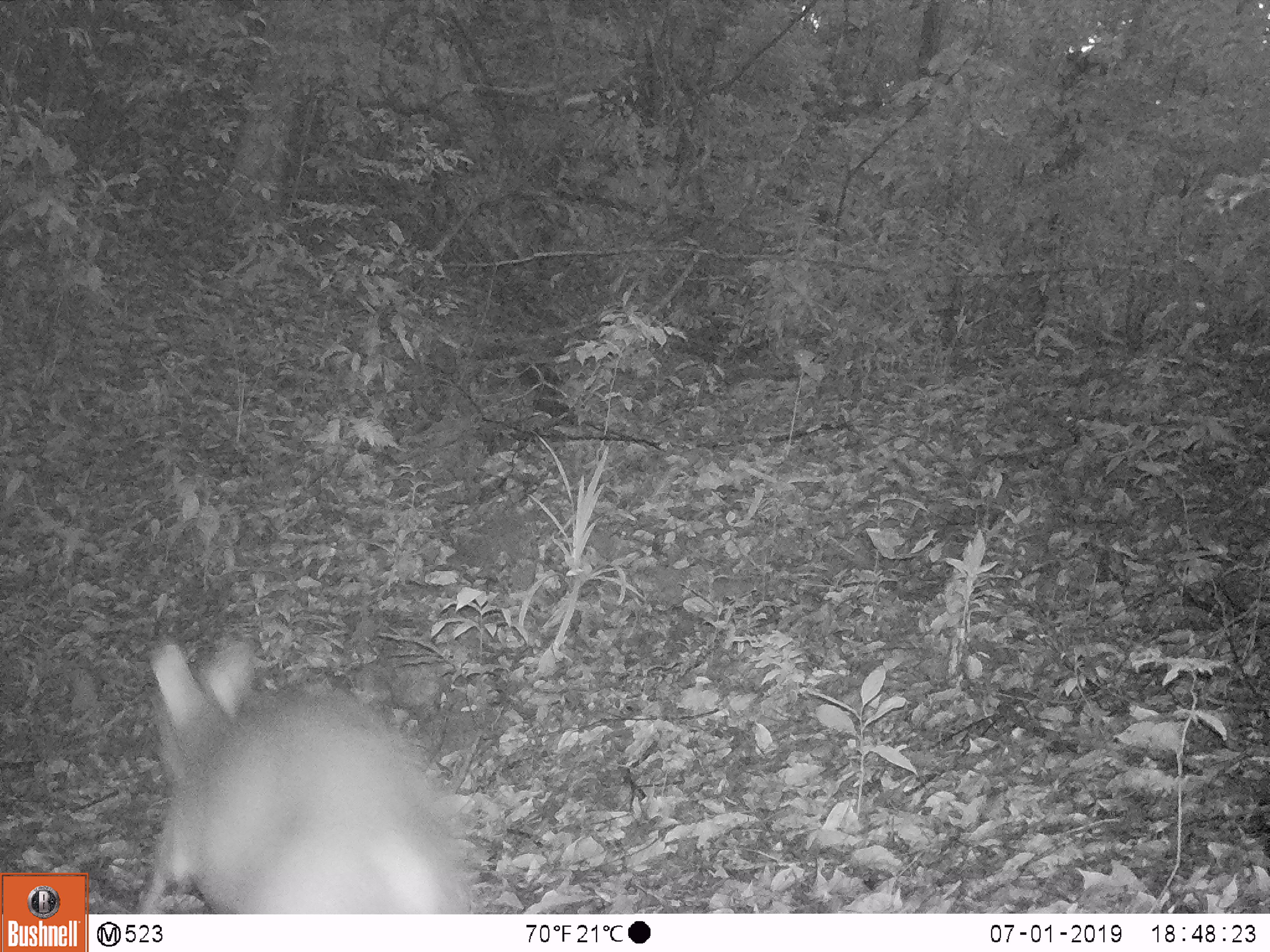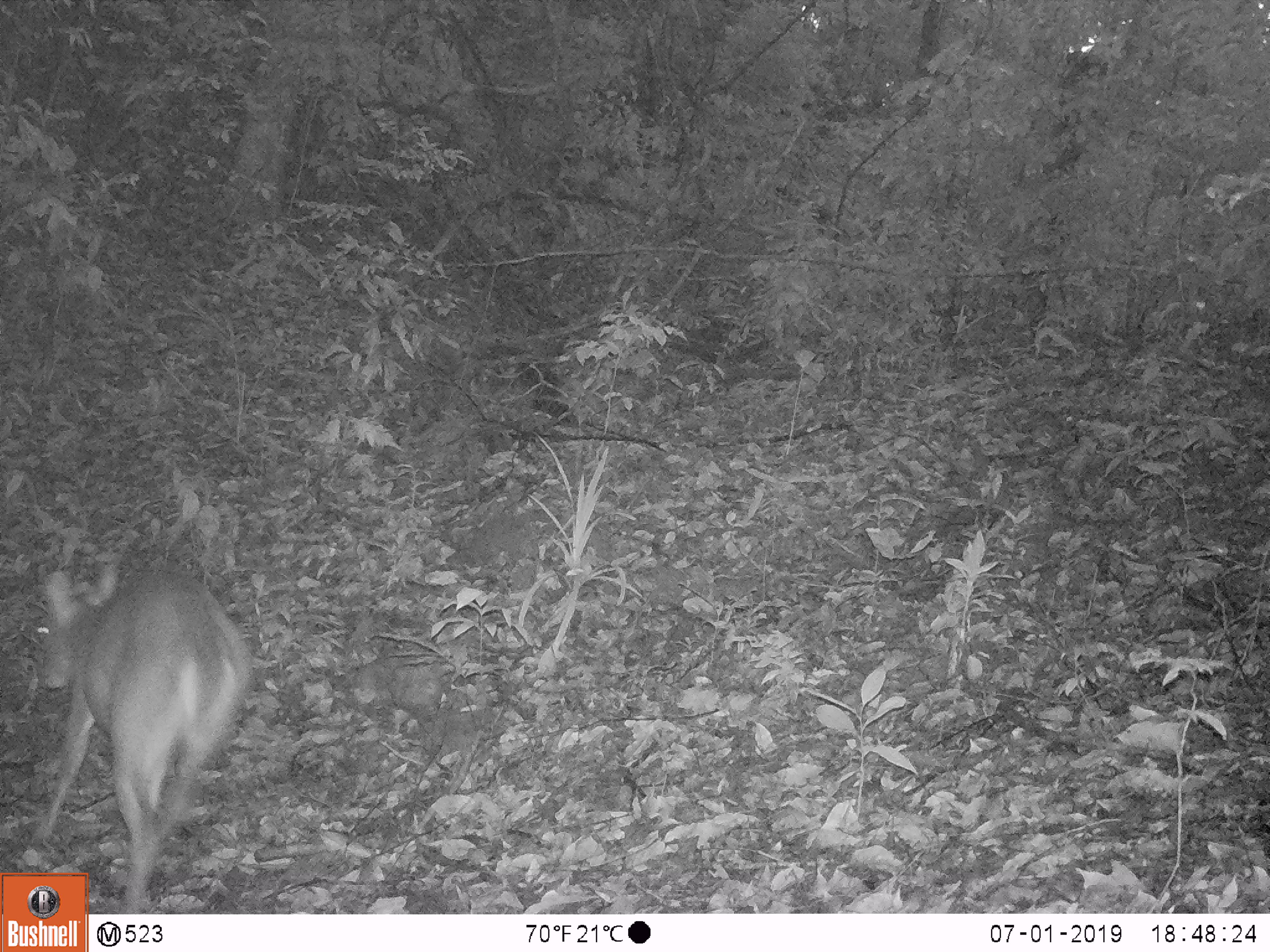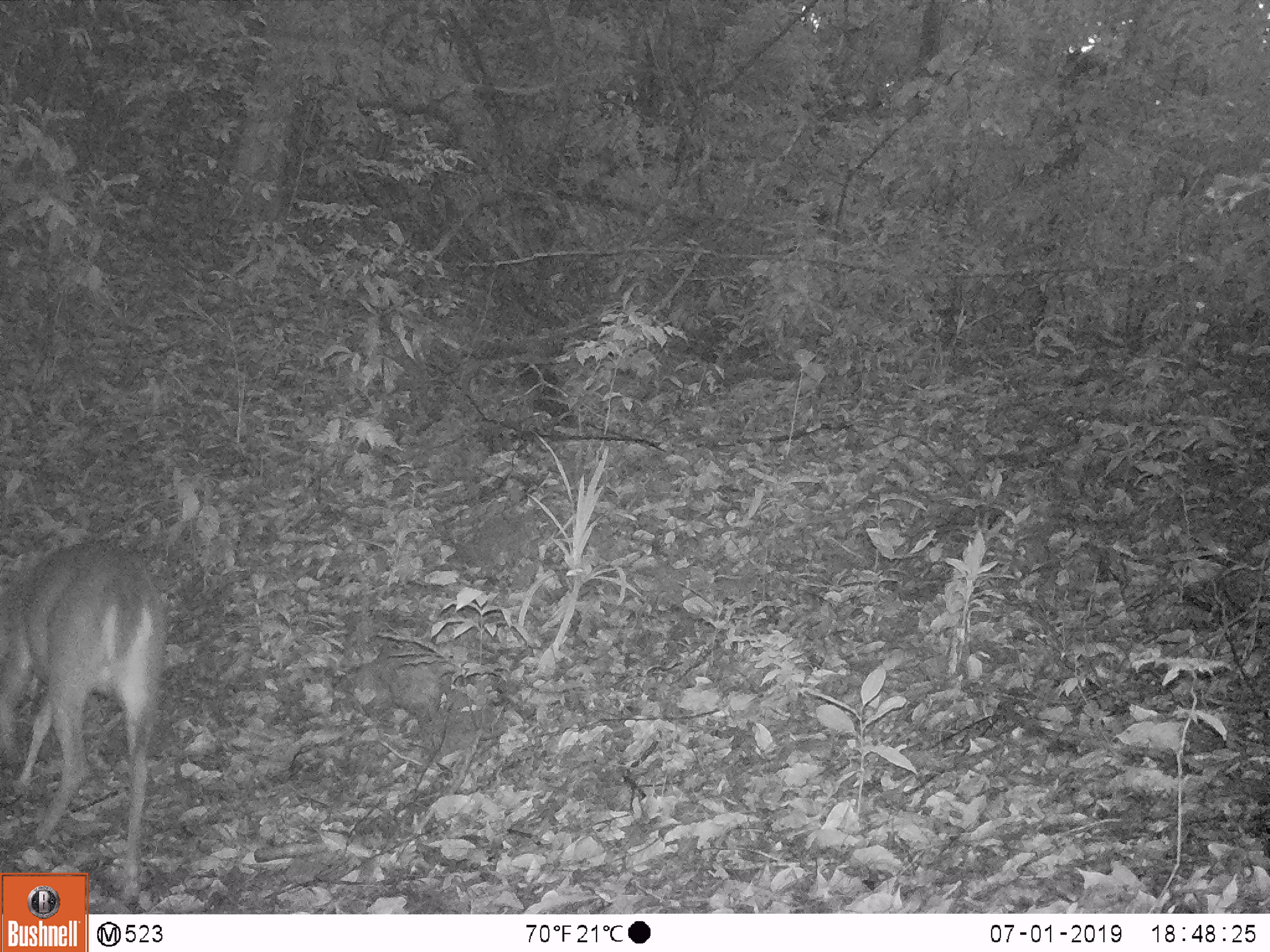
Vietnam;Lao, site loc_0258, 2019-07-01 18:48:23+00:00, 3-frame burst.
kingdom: Animalia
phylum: Chordata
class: Mammalia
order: Artiodactyla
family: Cervidae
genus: Muntiacus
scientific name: Muntiacus vuquangensis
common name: large-antlered muntjac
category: large antlered muntjac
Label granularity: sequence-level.